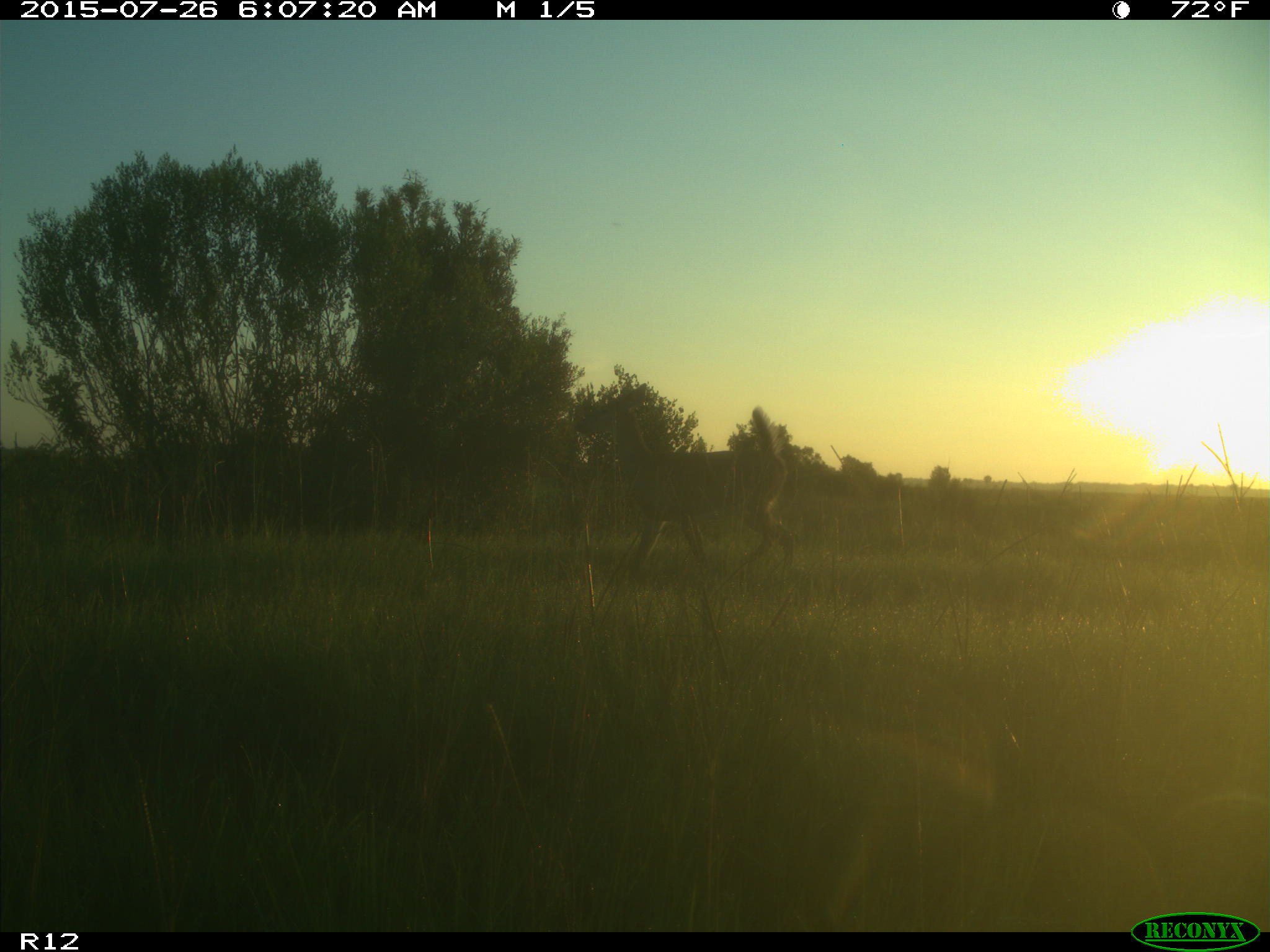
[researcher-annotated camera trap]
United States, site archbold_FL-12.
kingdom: Animalia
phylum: Chordata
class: Mammalia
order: Artiodactyla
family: Cervidae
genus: Odocoileus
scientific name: Odocoileus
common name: deer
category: unidentified deer